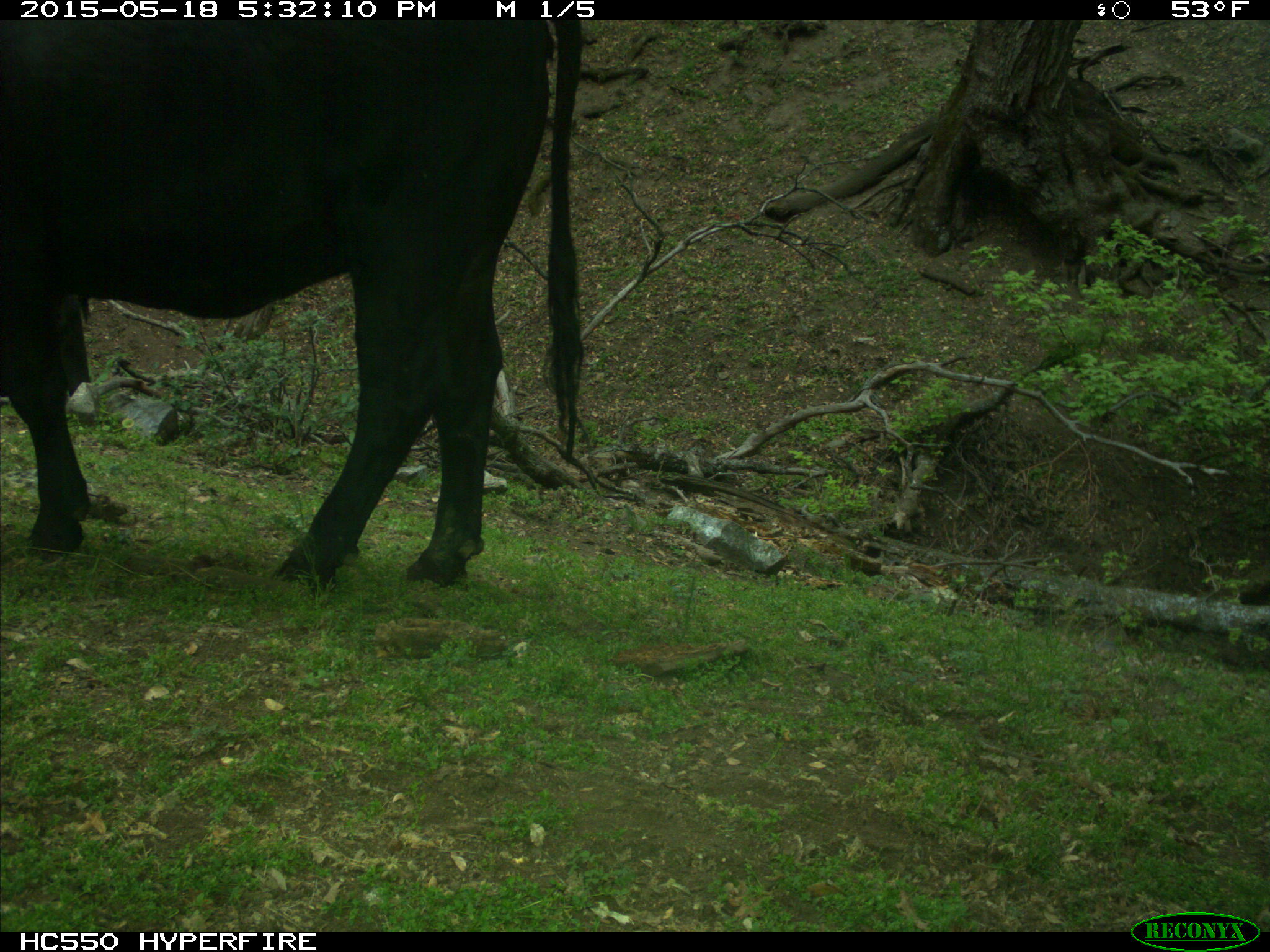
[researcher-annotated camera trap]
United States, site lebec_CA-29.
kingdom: Animalia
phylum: Chordata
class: Mammalia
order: Artiodactyla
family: Bovidae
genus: Bos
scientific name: Bos taurus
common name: domestic cow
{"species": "Bos taurus (domestic cow)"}